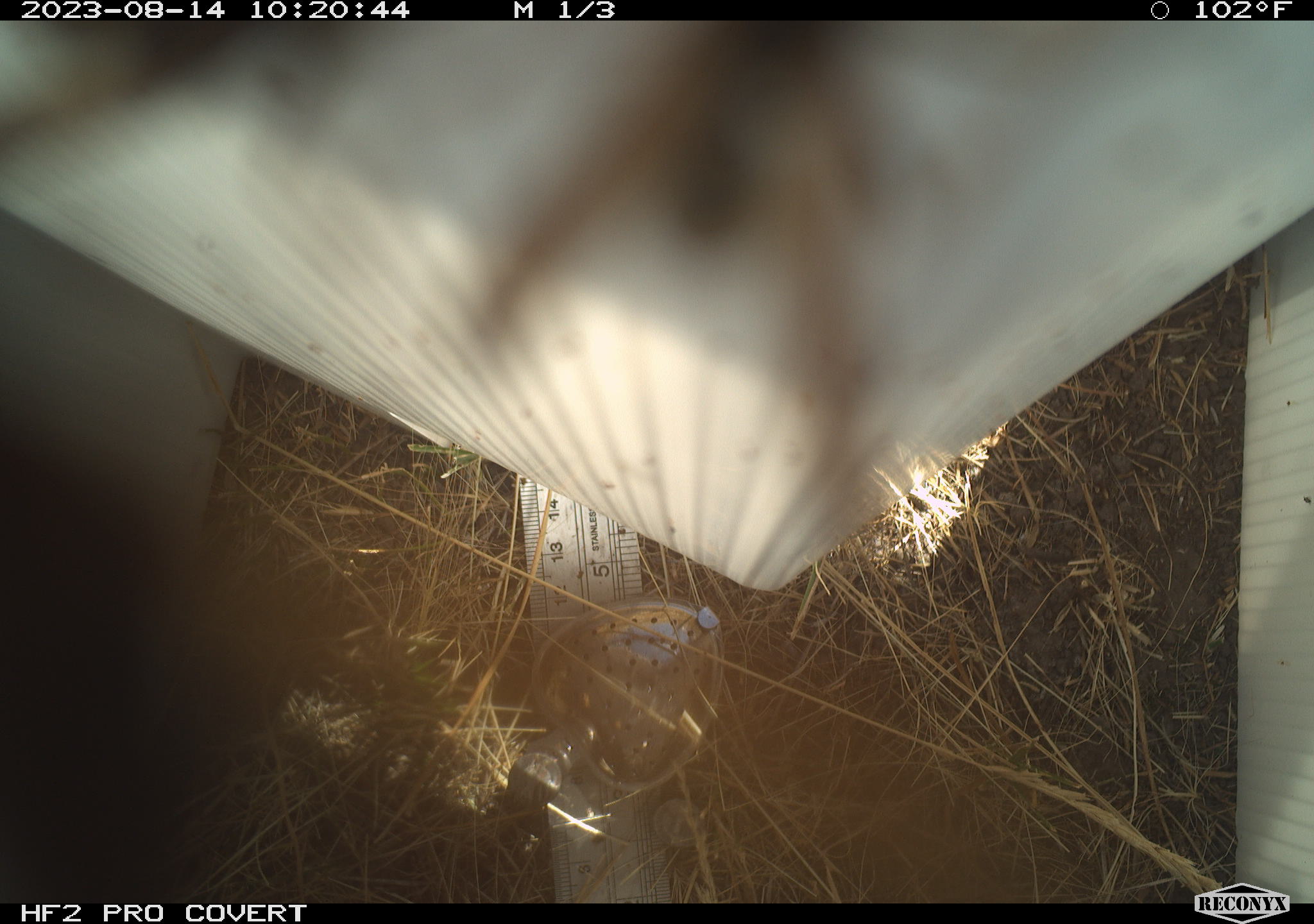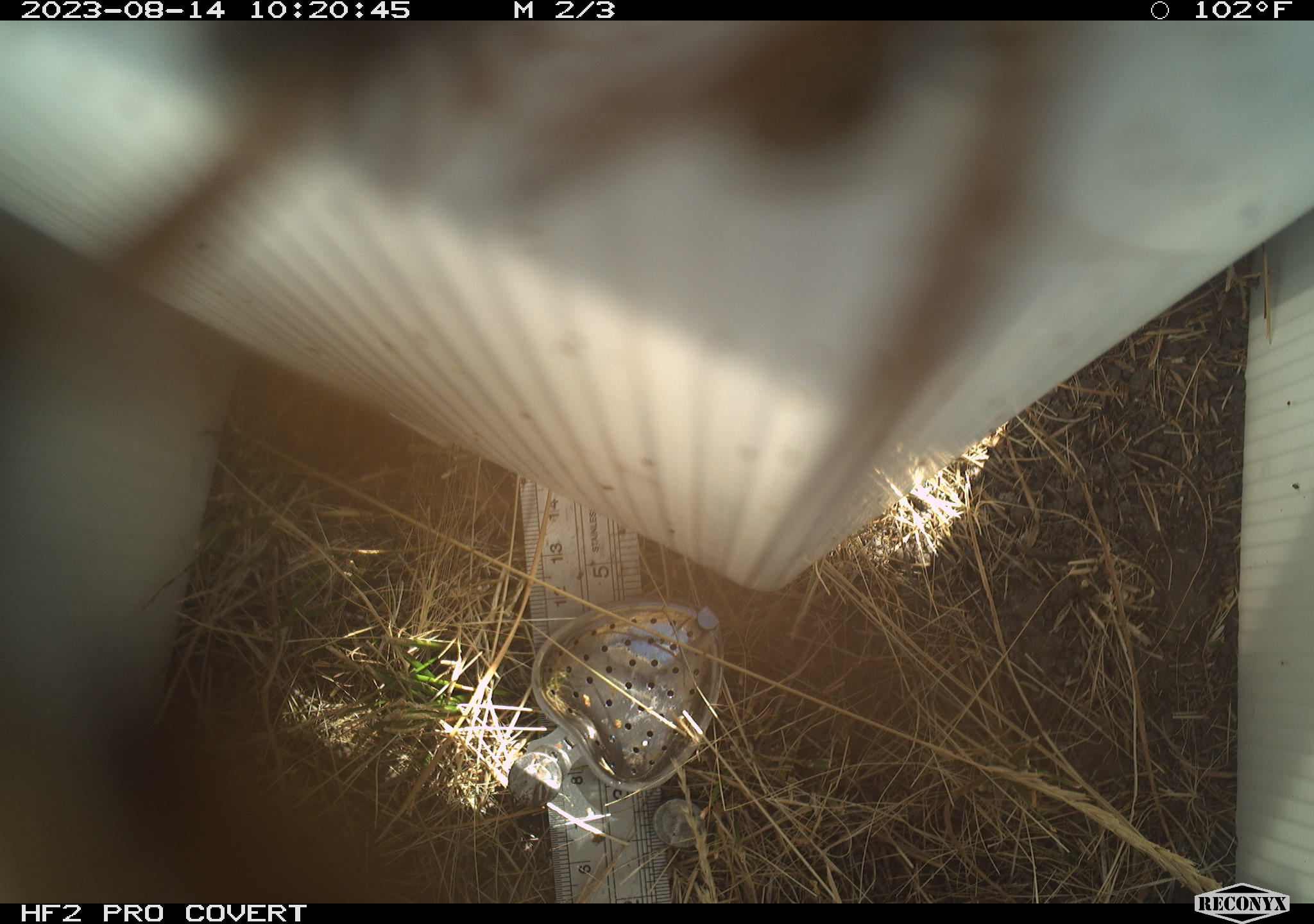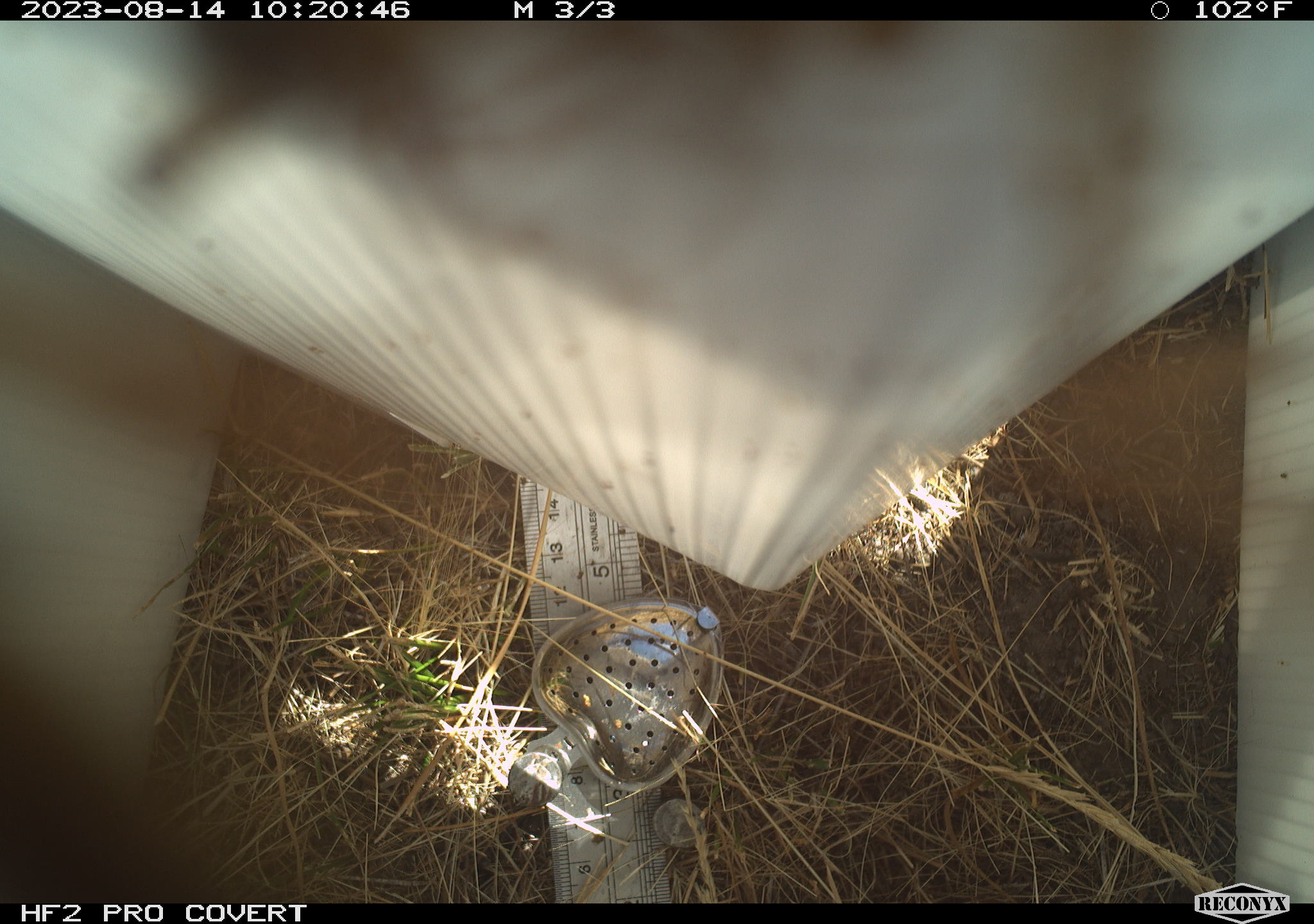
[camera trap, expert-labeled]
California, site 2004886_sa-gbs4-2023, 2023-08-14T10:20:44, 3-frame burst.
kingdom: Animalia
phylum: Arthropoda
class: Insecta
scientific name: Insecta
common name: insect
Insect (Insecta).